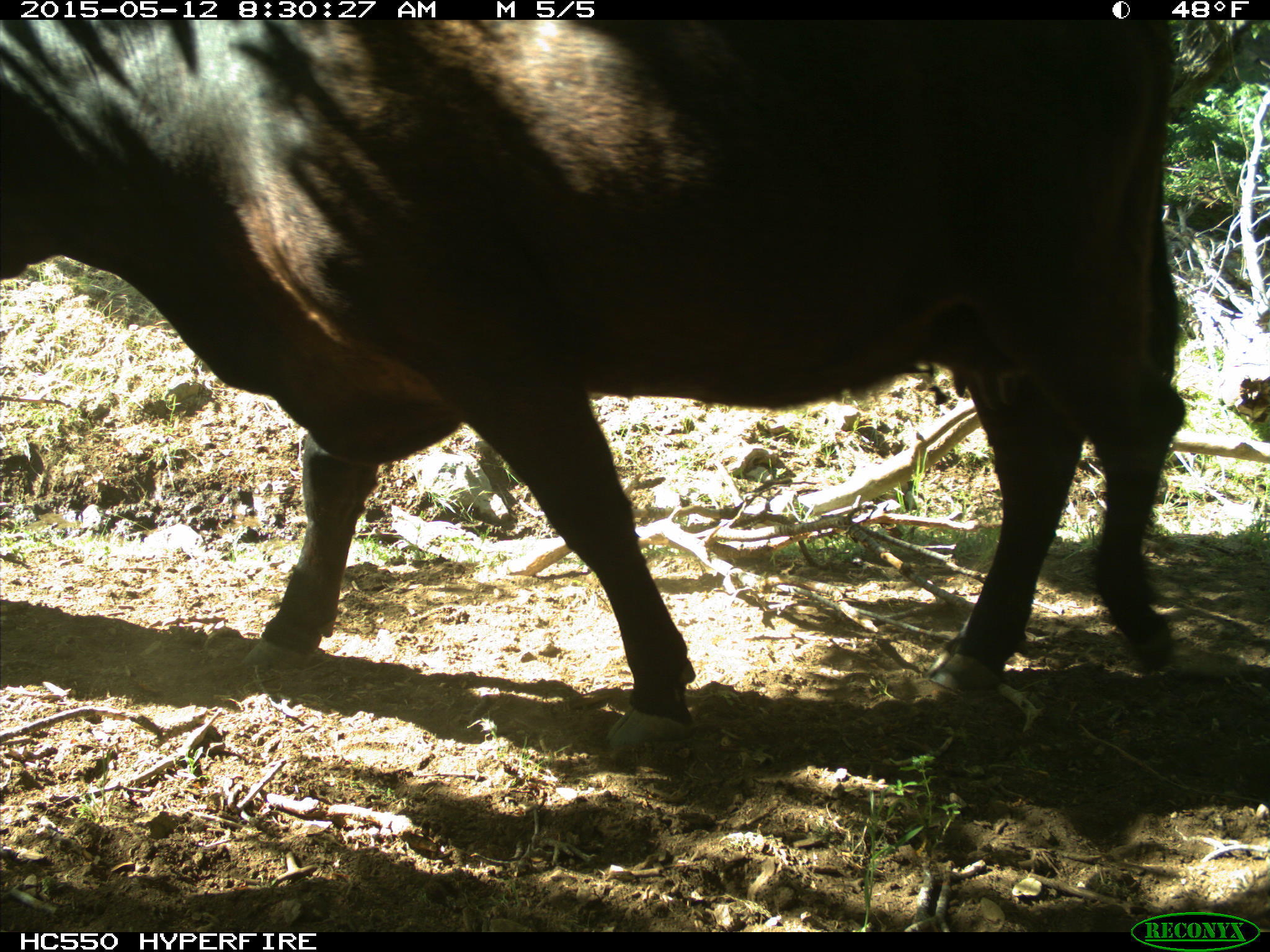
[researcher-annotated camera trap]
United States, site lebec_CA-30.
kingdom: Animalia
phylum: Chordata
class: Mammalia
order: Artiodactyla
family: Bovidae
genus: Bos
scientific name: Bos taurus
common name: domestic cow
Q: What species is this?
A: Bos taurus (domestic cow).